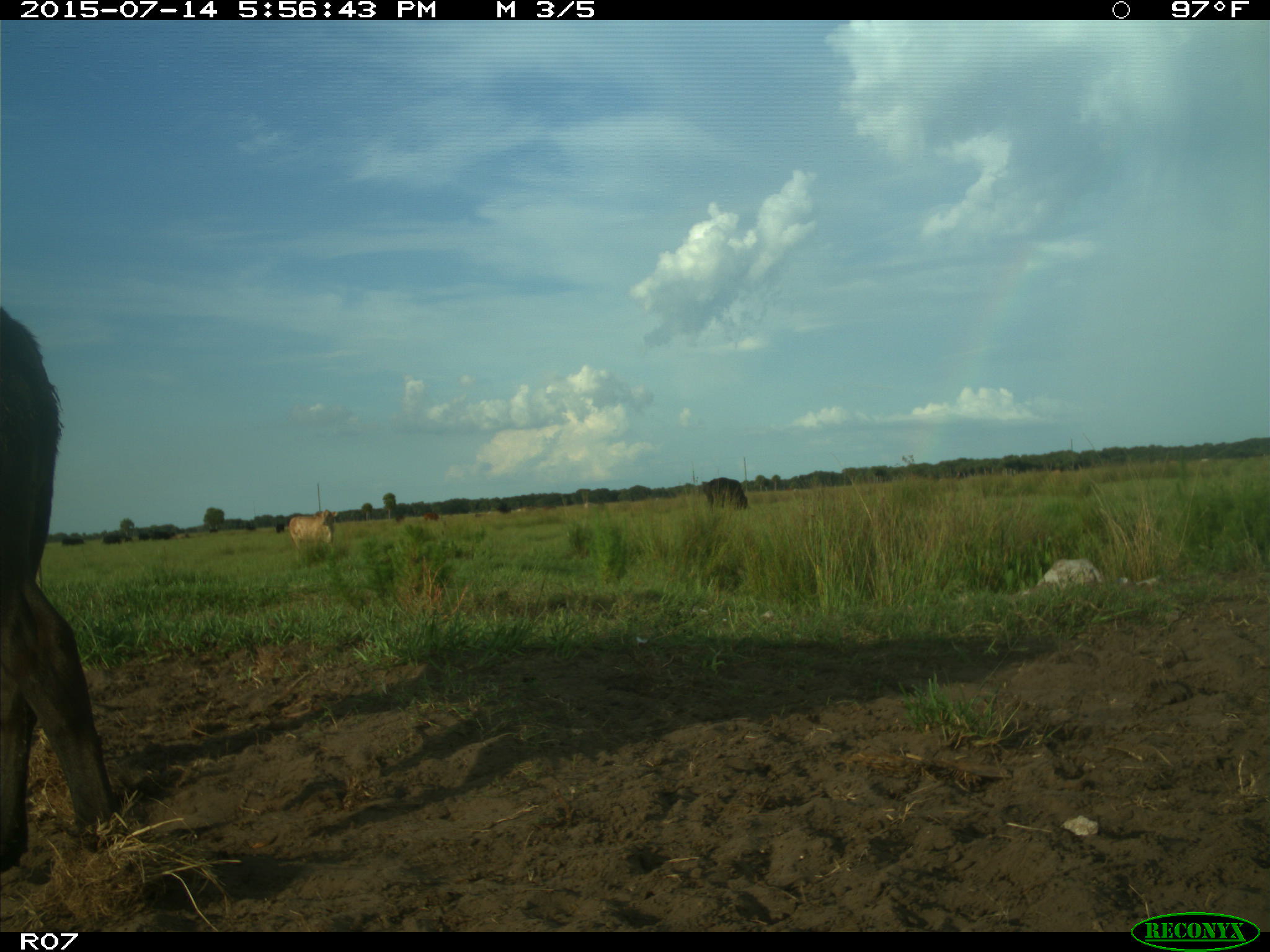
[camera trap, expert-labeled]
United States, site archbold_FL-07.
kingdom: Animalia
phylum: Chordata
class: Mammalia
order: Artiodactyla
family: Bovidae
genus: Bos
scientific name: Bos taurus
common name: domestic cow